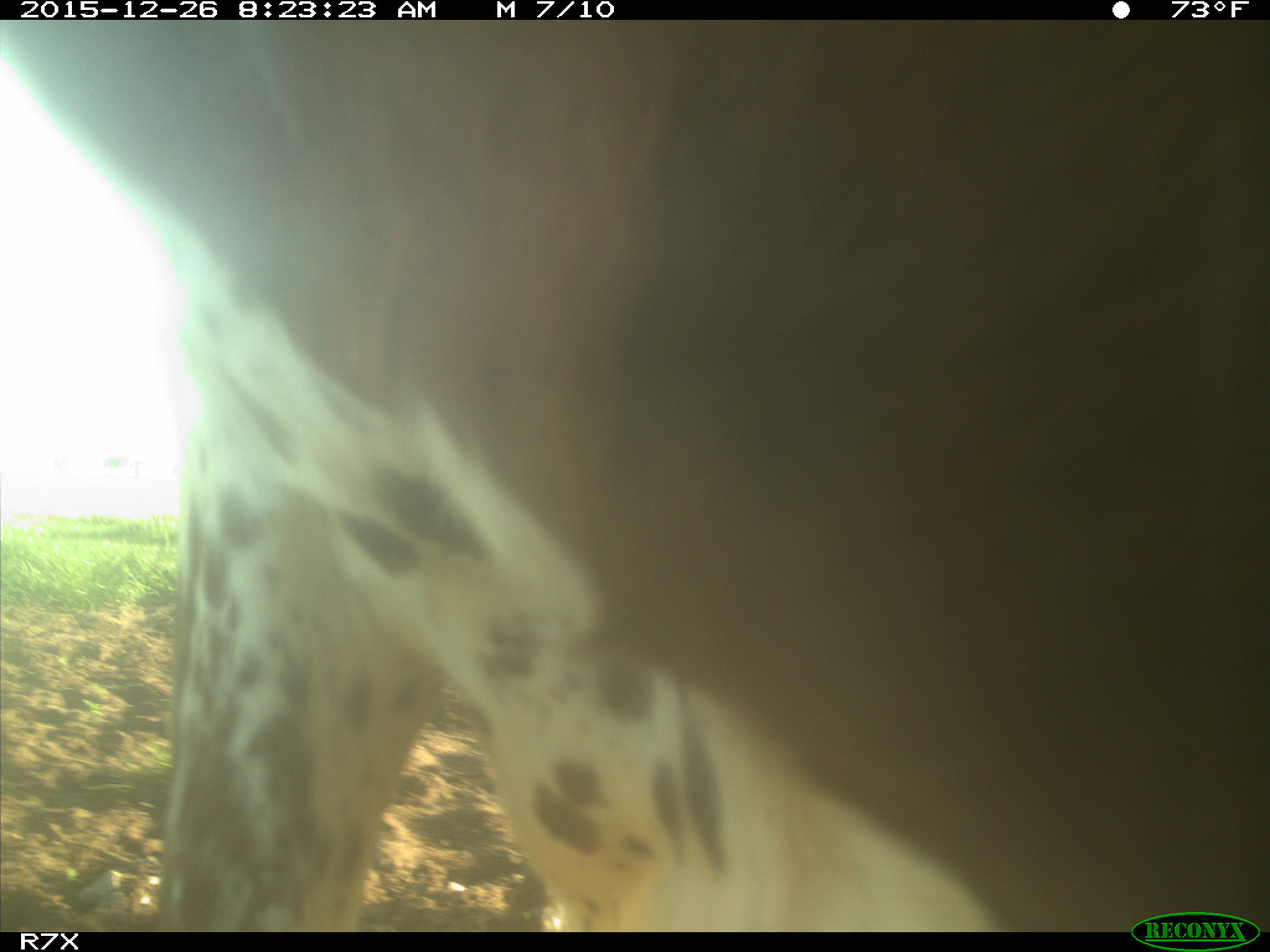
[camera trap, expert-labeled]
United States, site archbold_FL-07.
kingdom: Animalia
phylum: Chordata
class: Mammalia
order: Artiodactyla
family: Bovidae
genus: Bos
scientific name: Bos taurus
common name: domestic cow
Bos taurus (domestic cow).